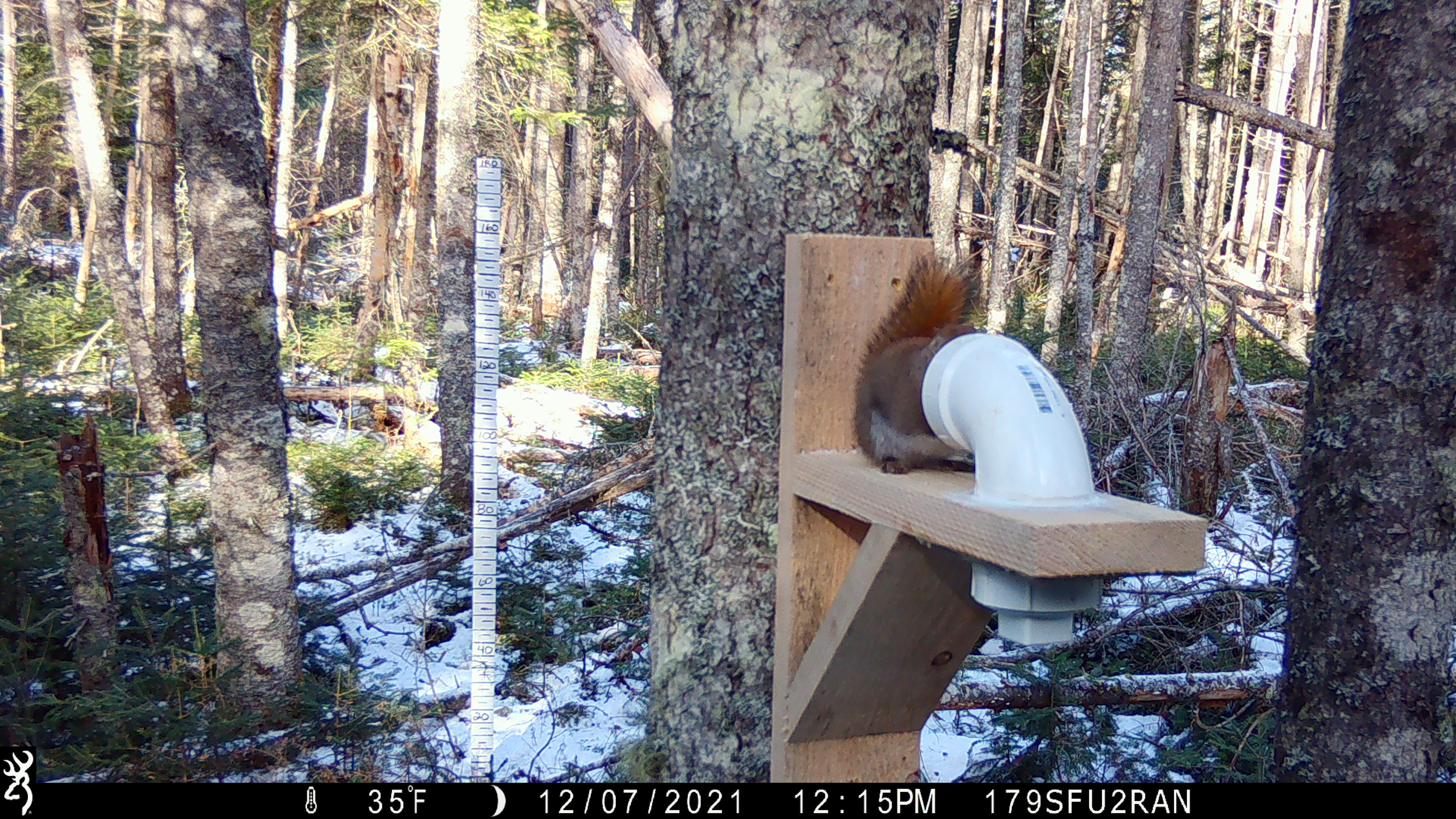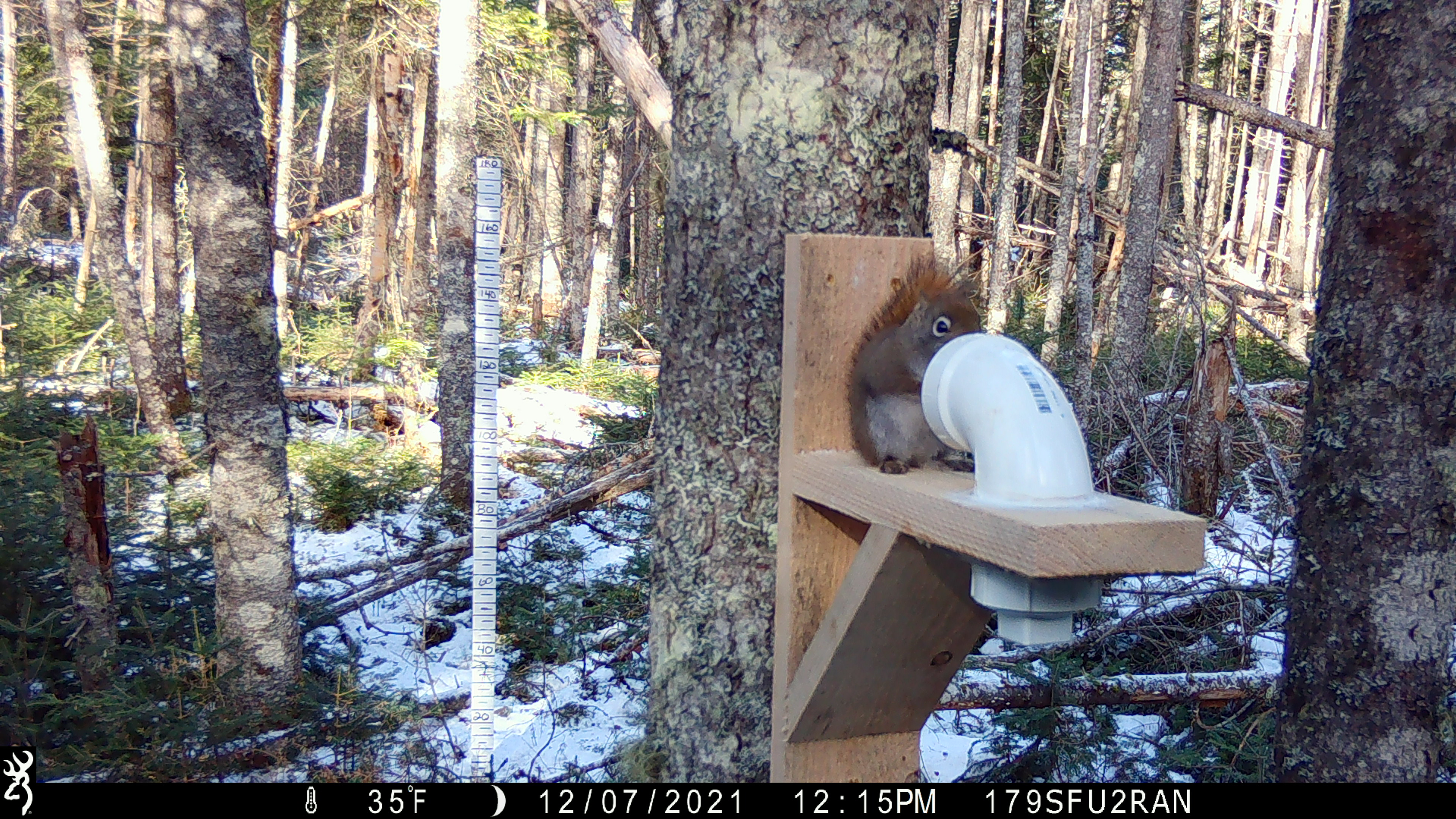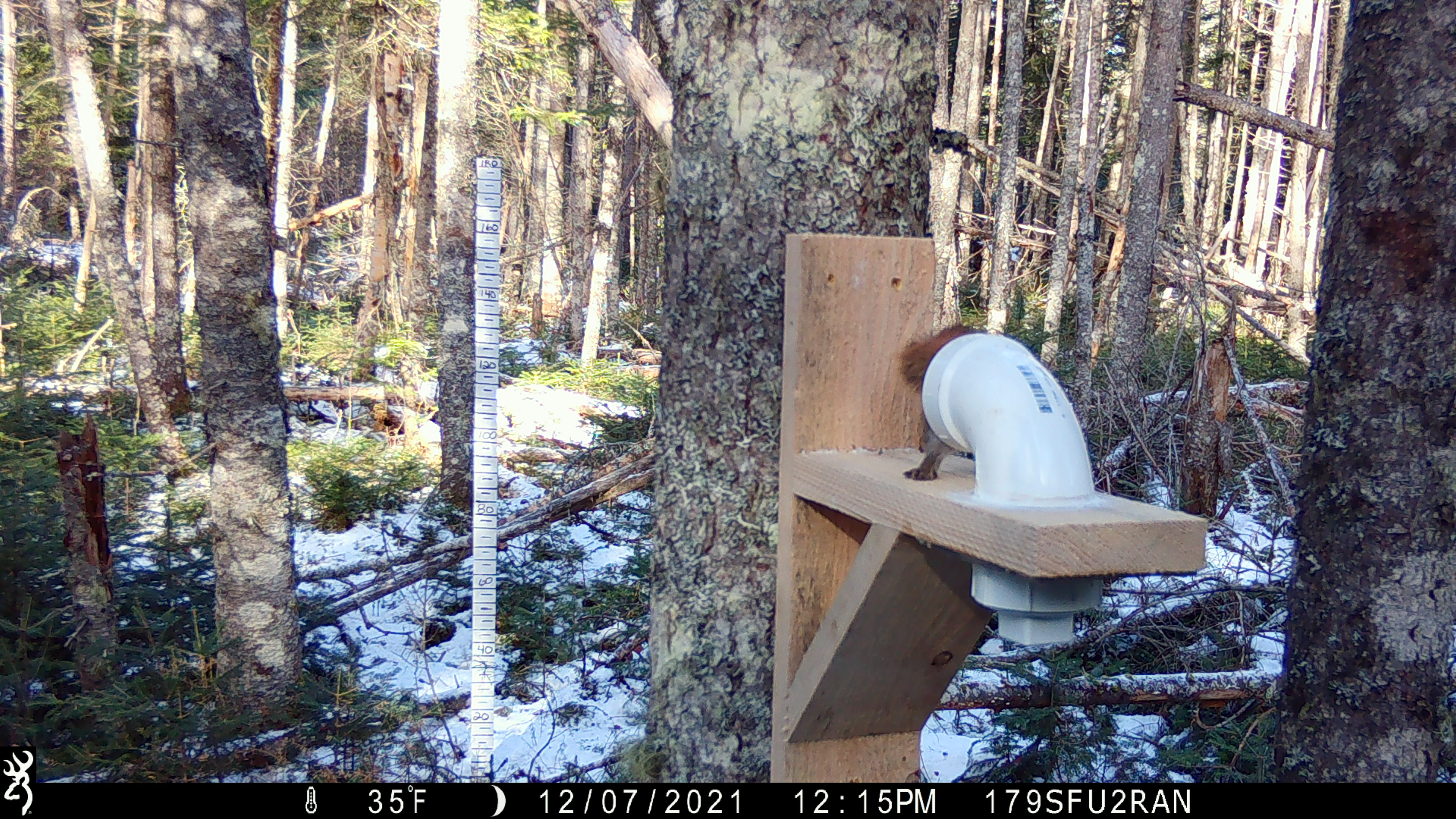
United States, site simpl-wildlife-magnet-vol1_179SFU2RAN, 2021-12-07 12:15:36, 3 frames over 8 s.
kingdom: Animalia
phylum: Chordata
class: Mammalia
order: Rodentia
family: Sciuridae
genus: Tamiasciurus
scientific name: Tamiasciurus hudsonicus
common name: red squirrel